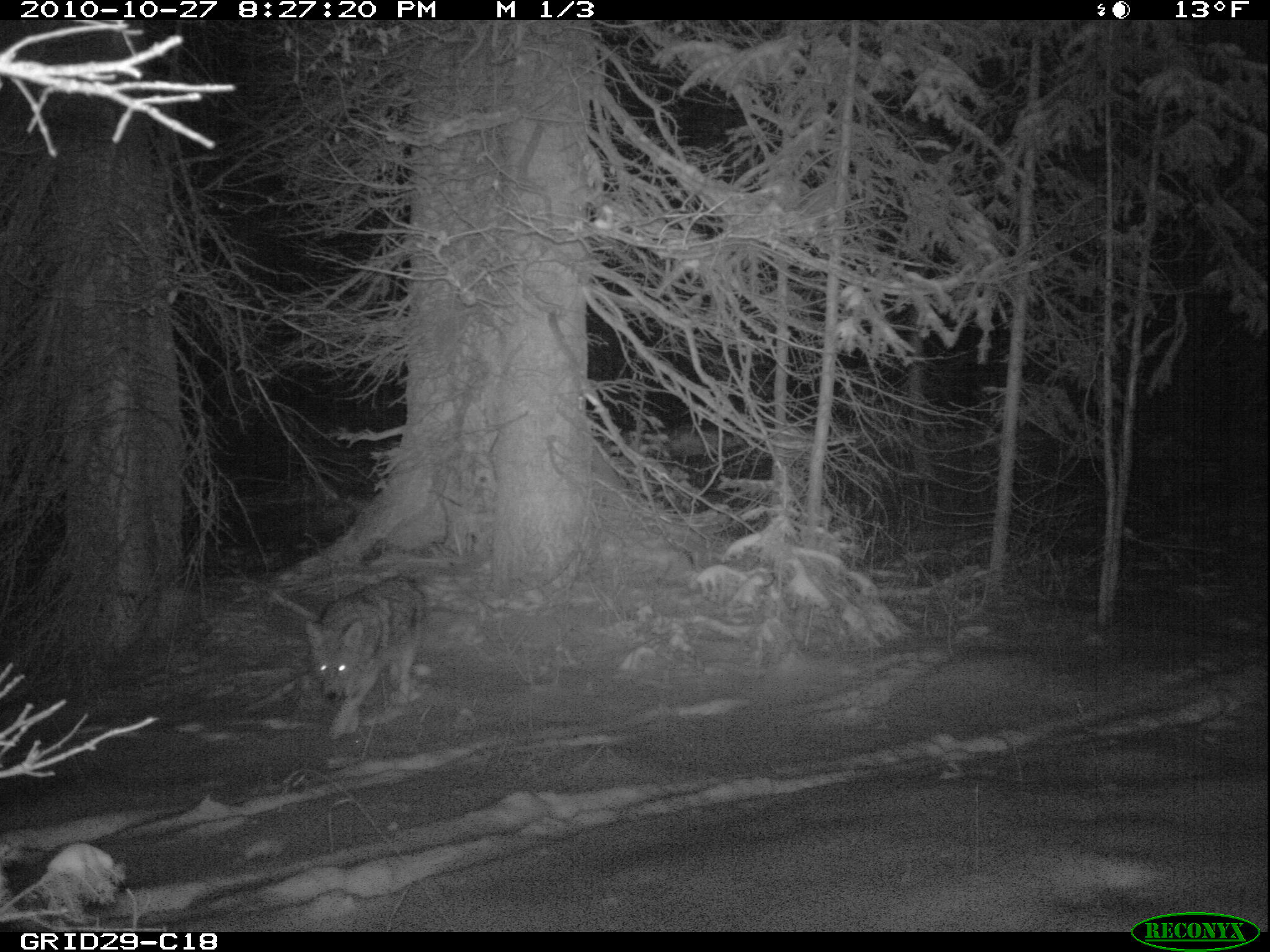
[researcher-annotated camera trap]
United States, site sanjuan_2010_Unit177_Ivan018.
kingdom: Animalia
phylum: Chordata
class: Mammalia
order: Carnivora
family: Canidae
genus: Canis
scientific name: Canis latrans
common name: coyote